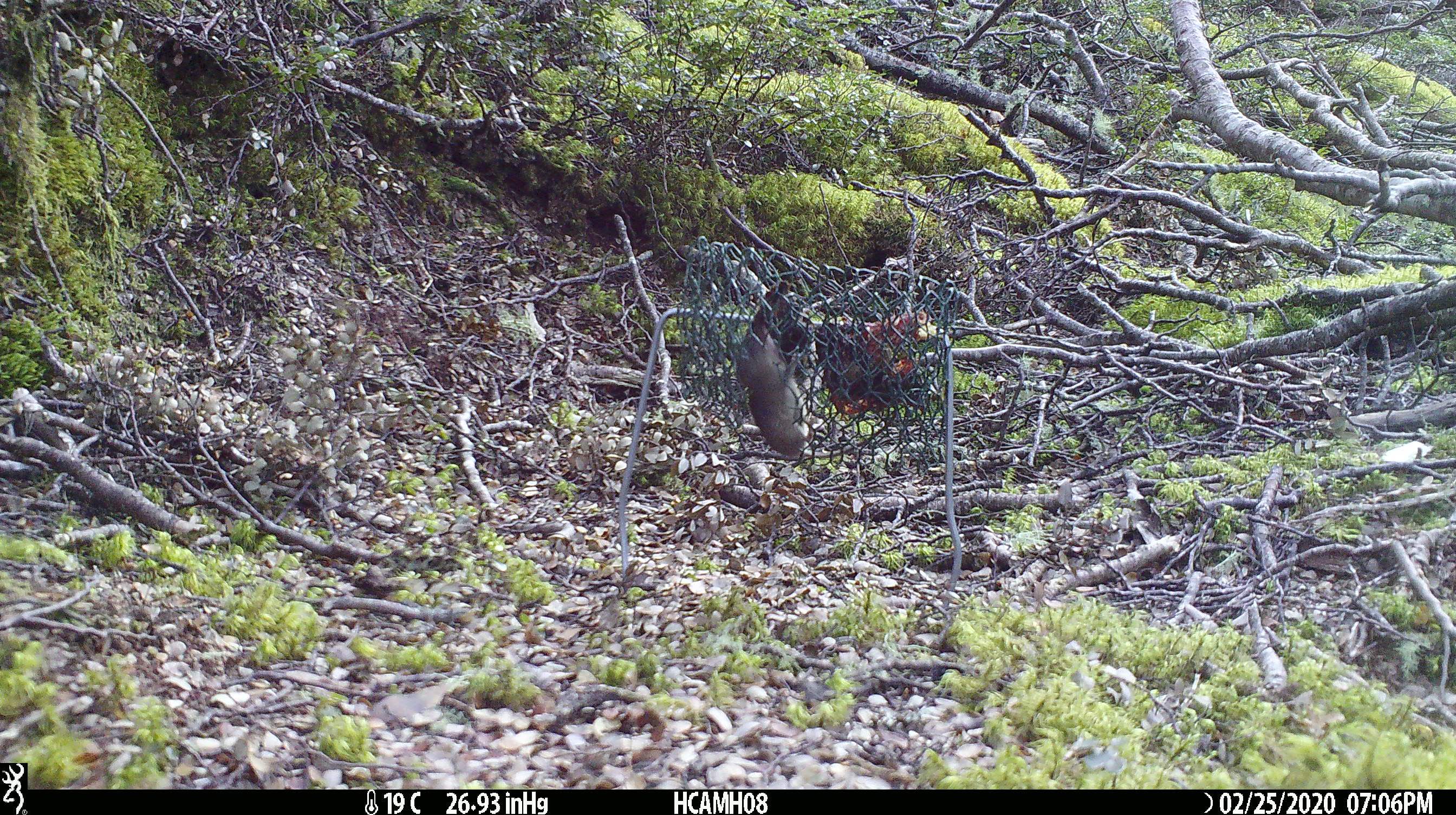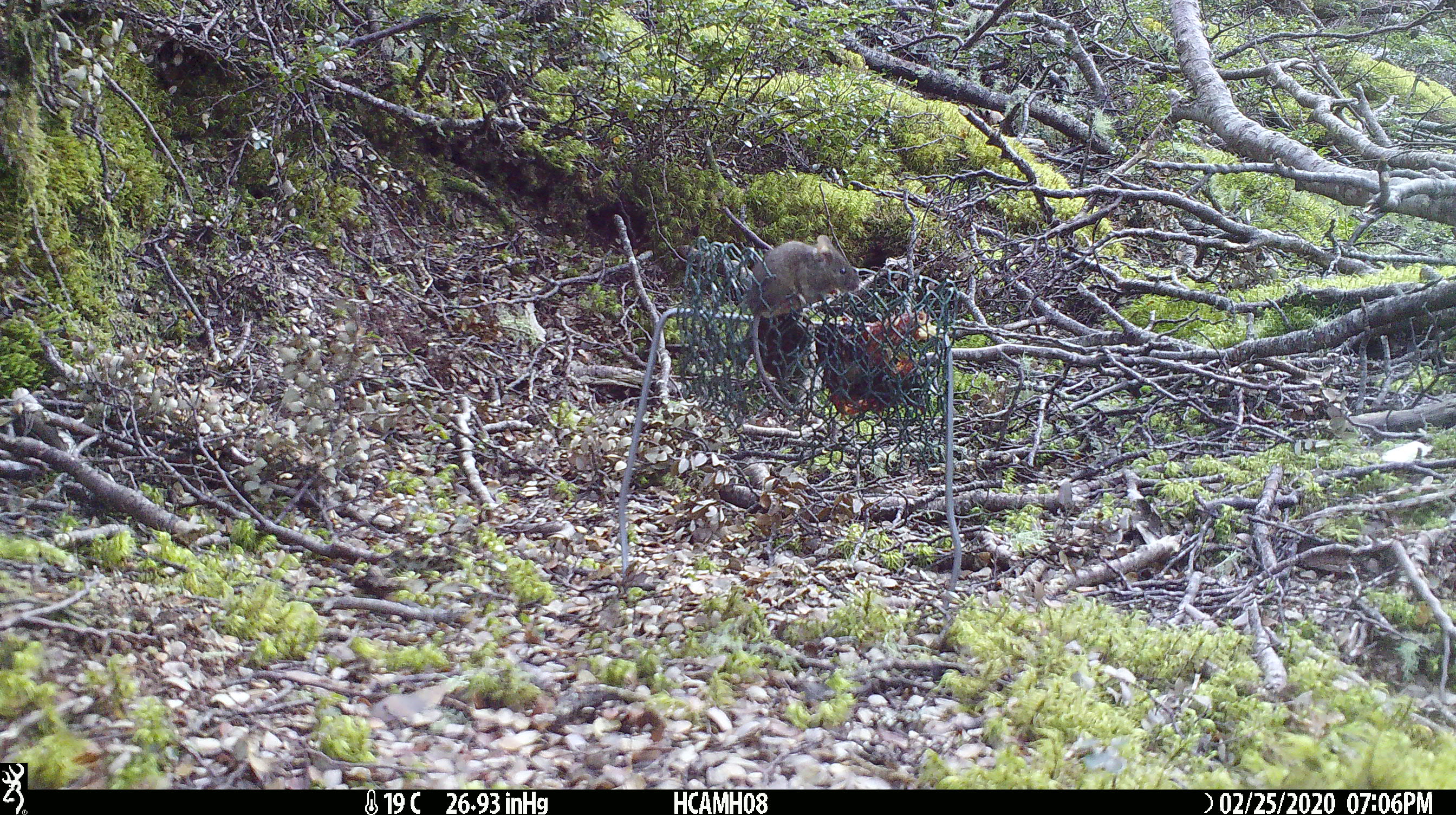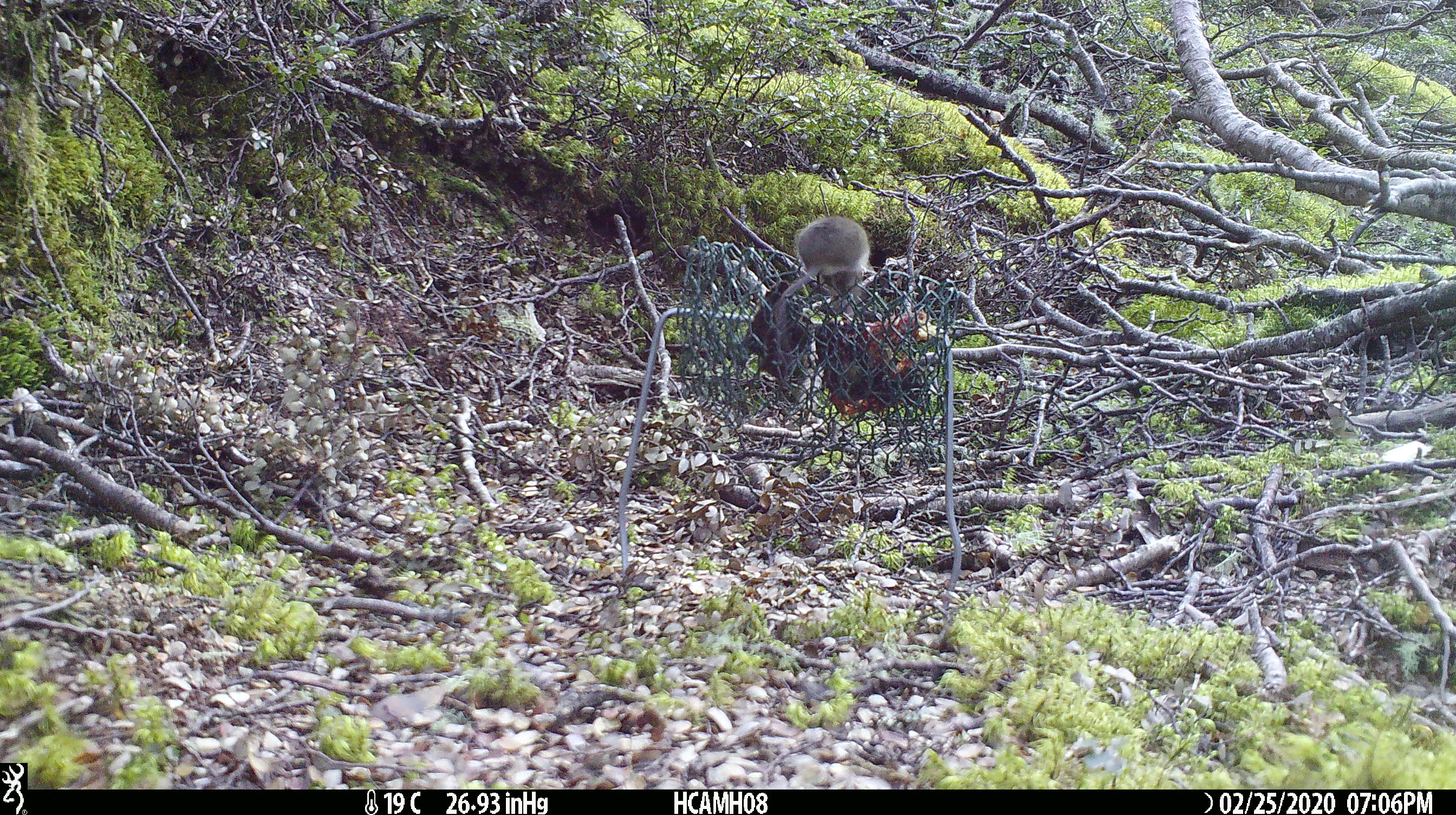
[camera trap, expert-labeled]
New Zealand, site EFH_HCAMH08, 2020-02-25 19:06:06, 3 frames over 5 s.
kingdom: Animalia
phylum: Chordata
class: Mammalia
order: Rodentia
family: Muridae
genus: Mus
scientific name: Mus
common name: mouse